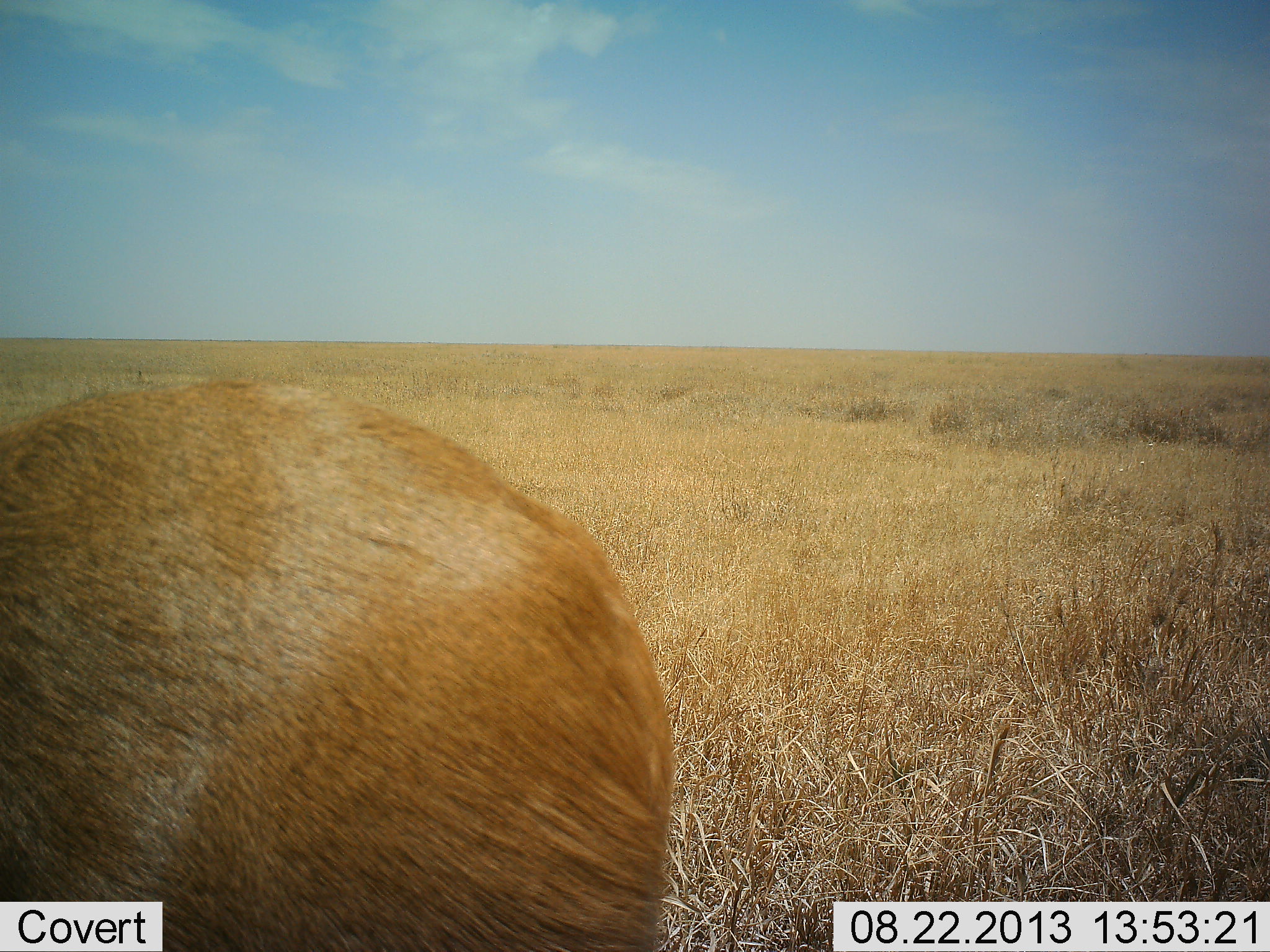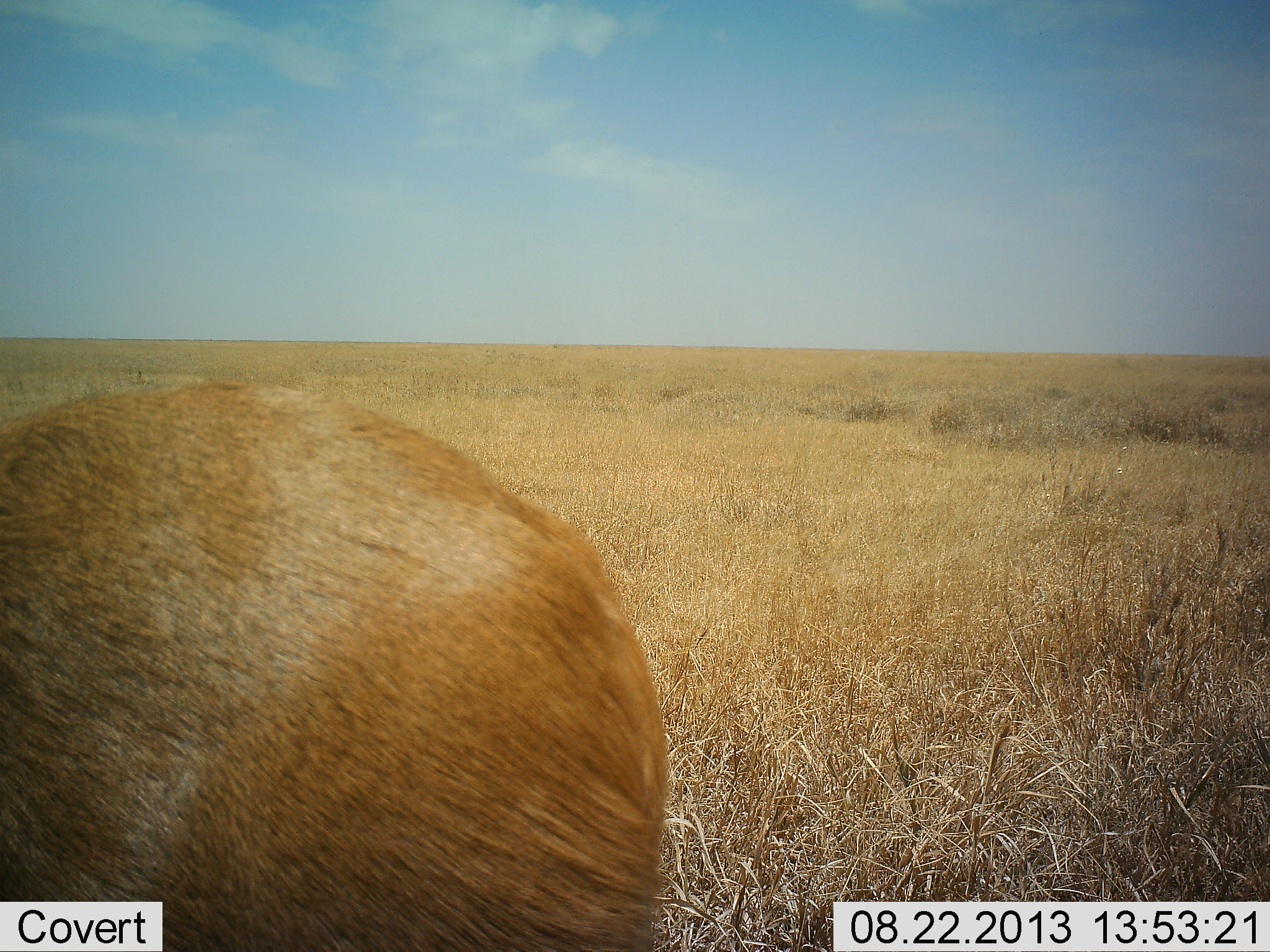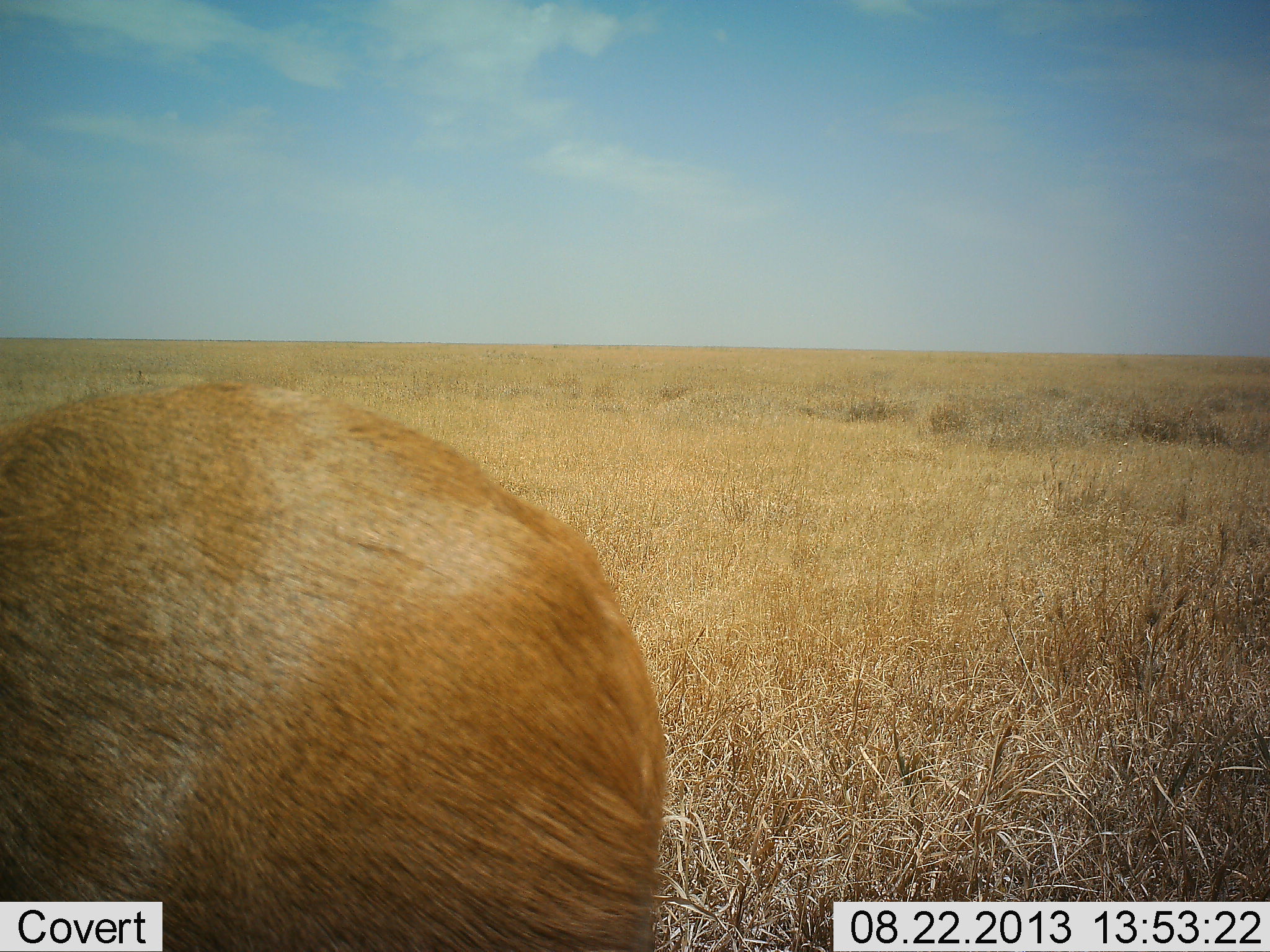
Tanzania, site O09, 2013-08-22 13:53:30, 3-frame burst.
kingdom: Animalia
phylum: Chordata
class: Mammalia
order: Artiodactyla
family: Bovidae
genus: Redunca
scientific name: Redunca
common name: reedbuck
Reedbuck (Redunca), count 1. Behavior (volunteer vote fractions): standing 100%, resting 0%, moving 0%, interacting 0%. Young present (vote fraction): 0%. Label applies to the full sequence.